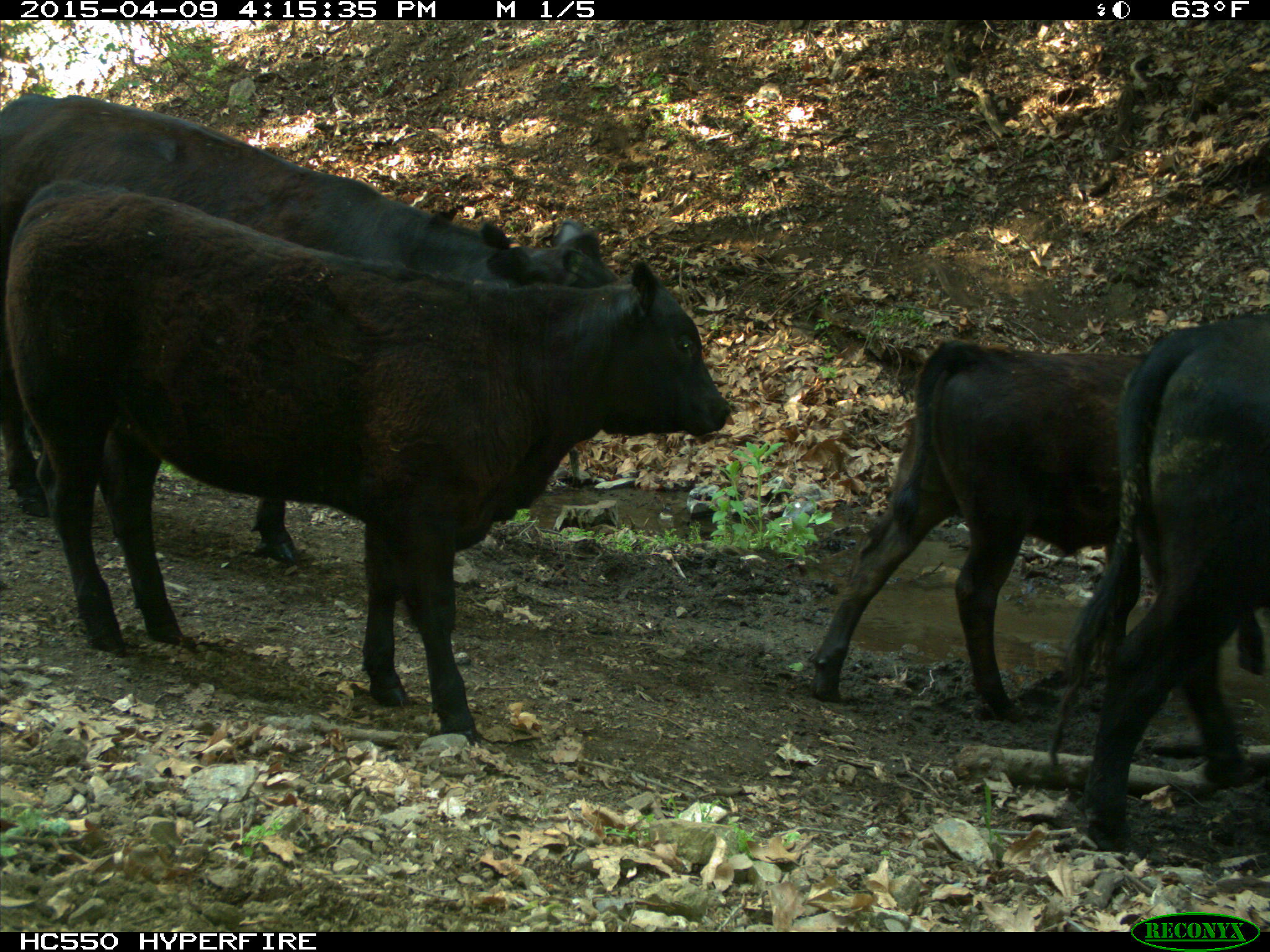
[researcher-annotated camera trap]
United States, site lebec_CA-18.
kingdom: Animalia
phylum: Chordata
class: Mammalia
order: Artiodactyla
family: Bovidae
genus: Bos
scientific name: Bos taurus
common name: domestic cow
Bos taurus (domestic cow).